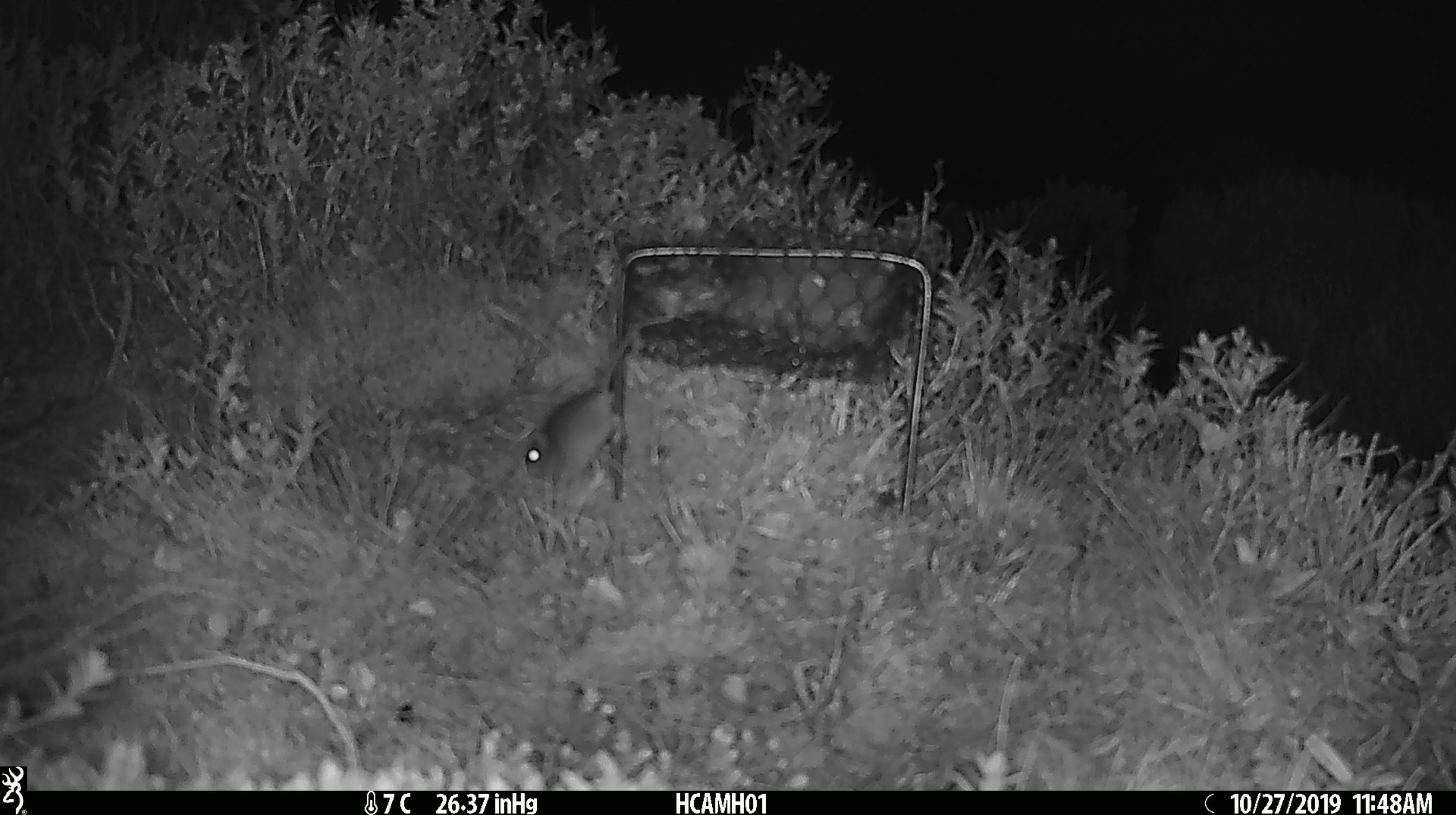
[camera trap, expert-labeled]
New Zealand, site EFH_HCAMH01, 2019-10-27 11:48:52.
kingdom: Animalia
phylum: Chordata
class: Mammalia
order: Rodentia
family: Muridae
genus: Mus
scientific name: Mus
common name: mouse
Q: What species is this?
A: Mouse (Mus).